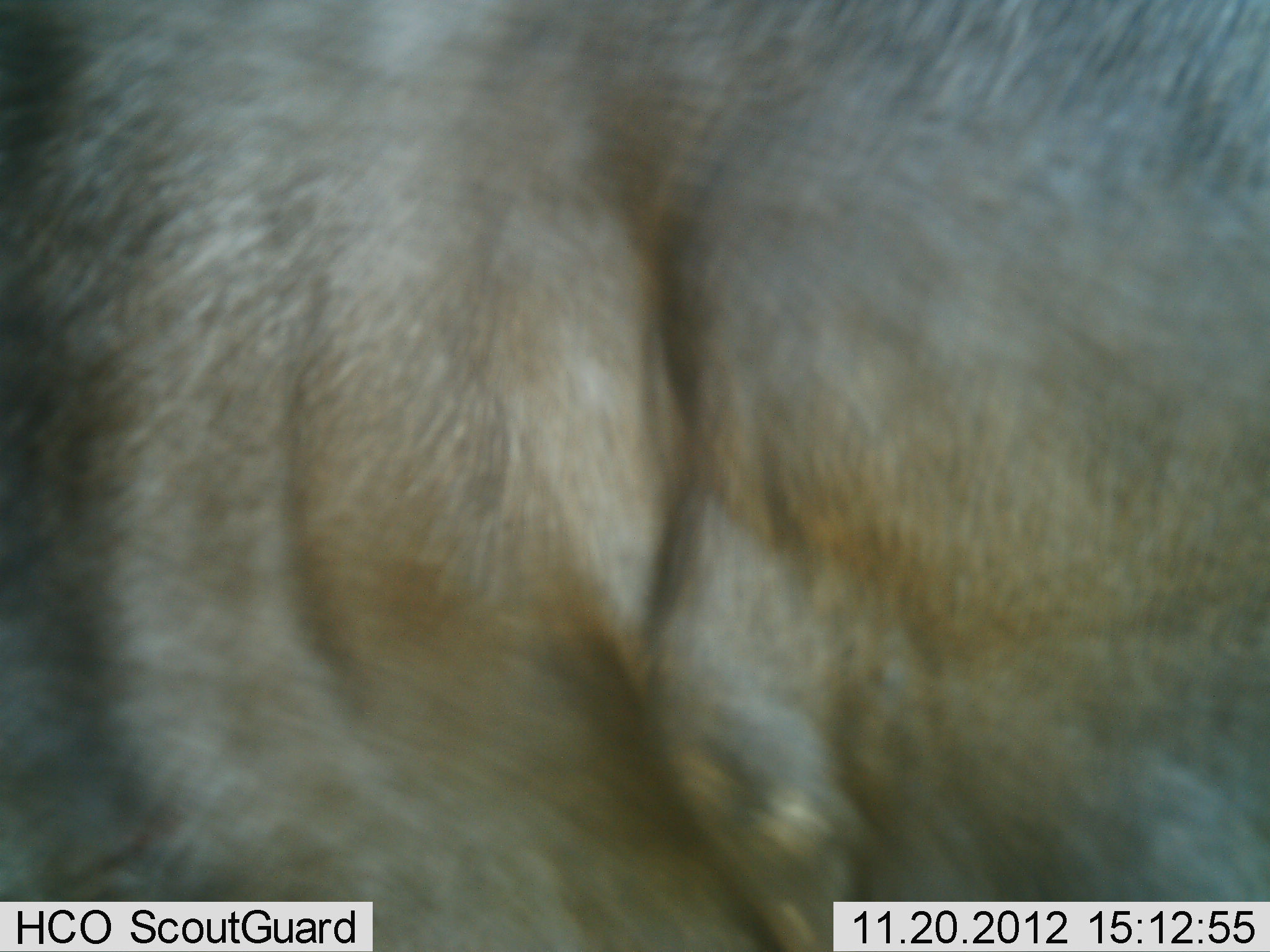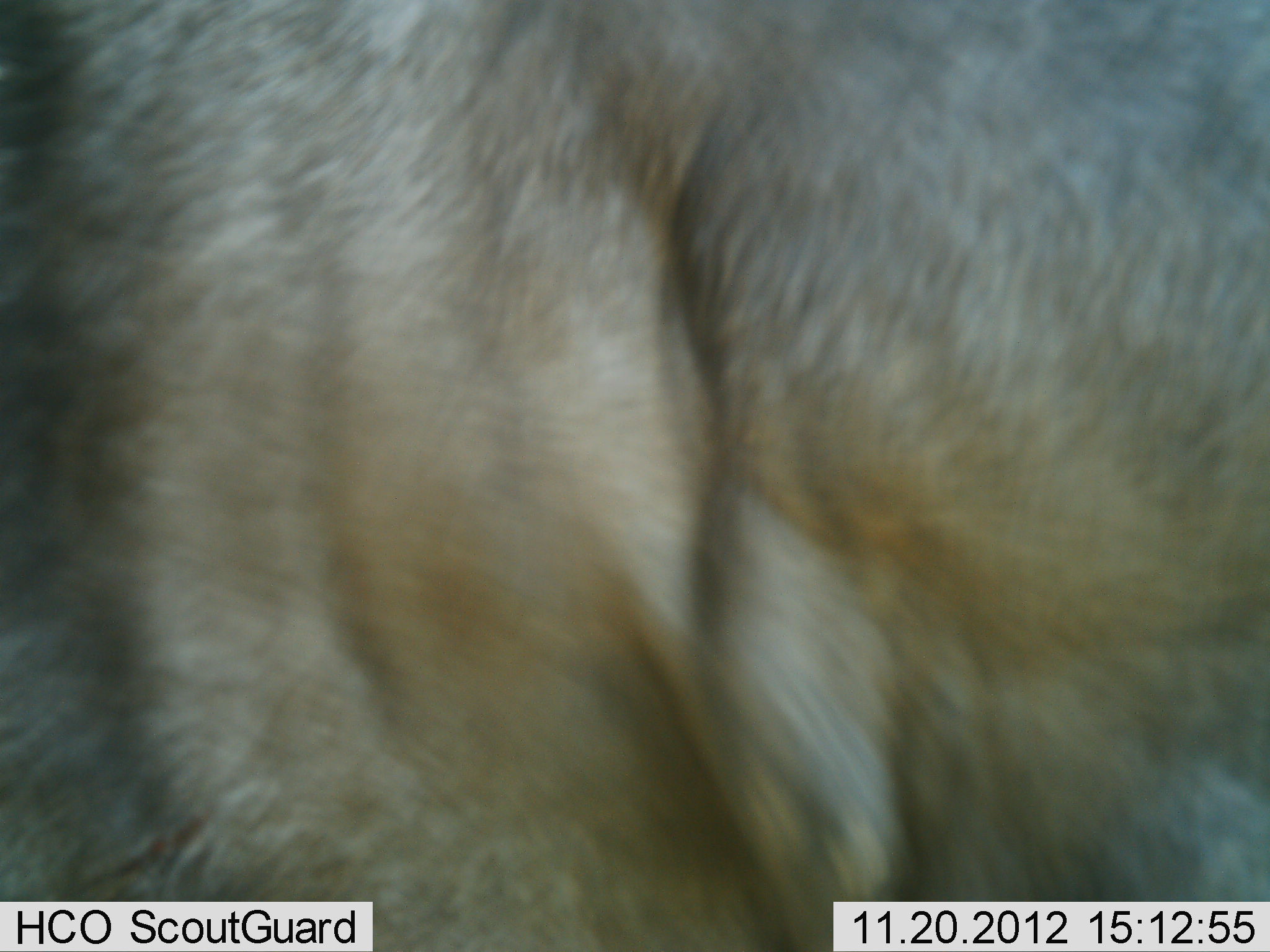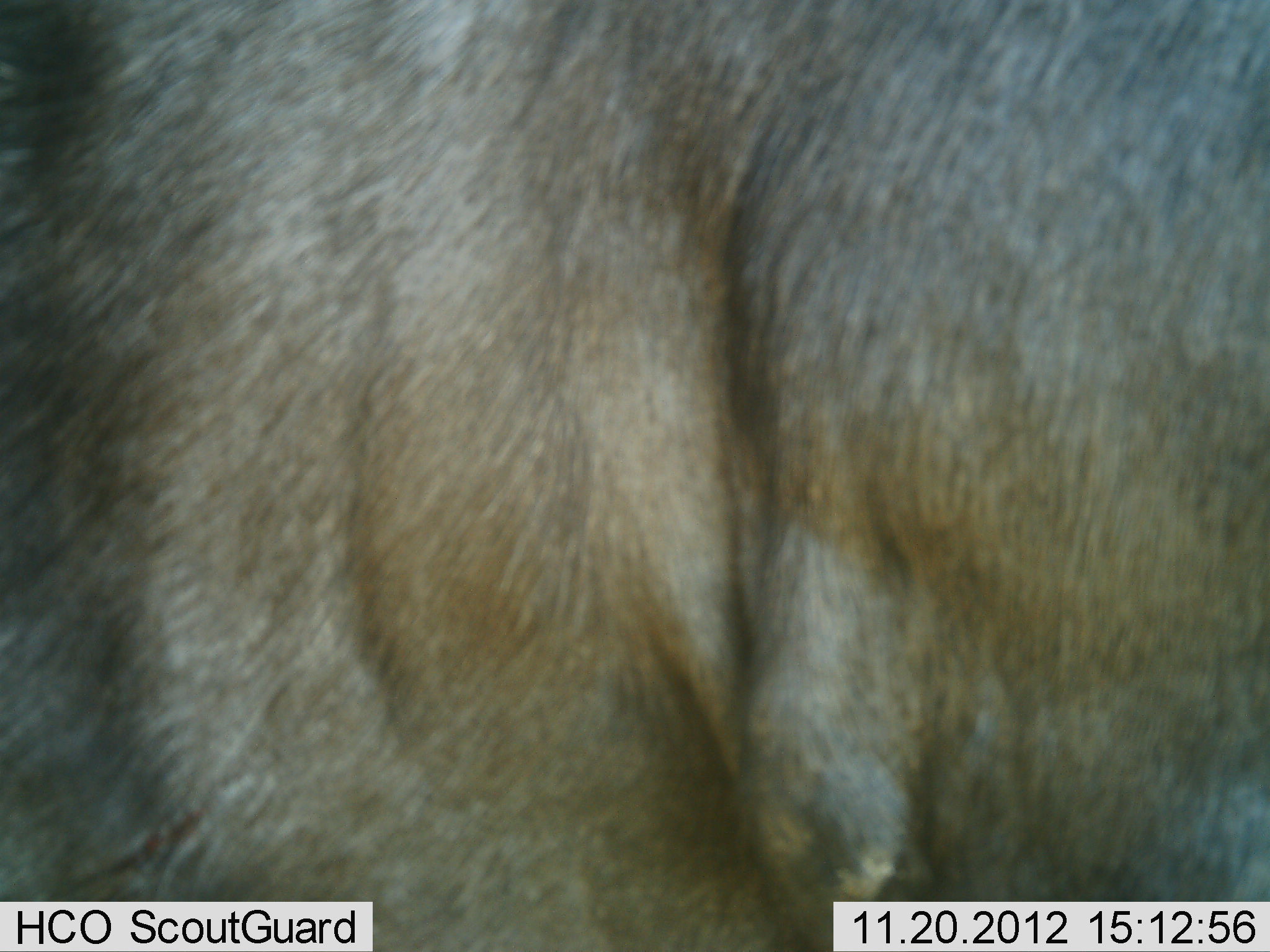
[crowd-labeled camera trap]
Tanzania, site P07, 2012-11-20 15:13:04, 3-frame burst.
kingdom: Animalia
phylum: Chordata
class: Mammalia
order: Artiodactyla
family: Bovidae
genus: Connochaetes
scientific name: Connochaetes taurinus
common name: blue wildebeest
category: wildebeest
Wildebeest (blue wildebeest) (Connochaetes taurinus), count 1. Behavior (volunteer vote fractions): standing 100%, resting 0%, moving 0%, interacting 0%. Young present (vote fraction): 0%. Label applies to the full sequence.